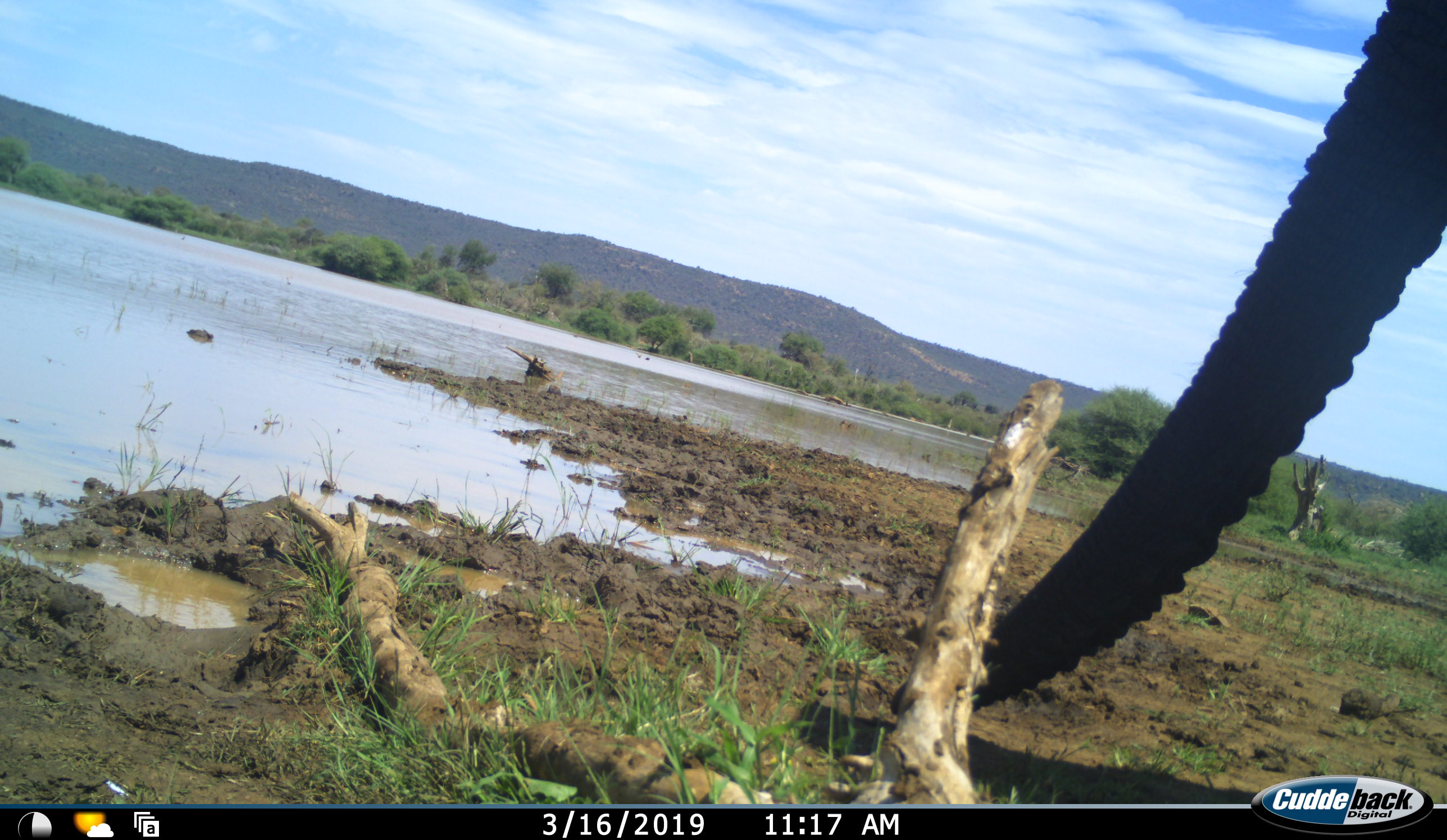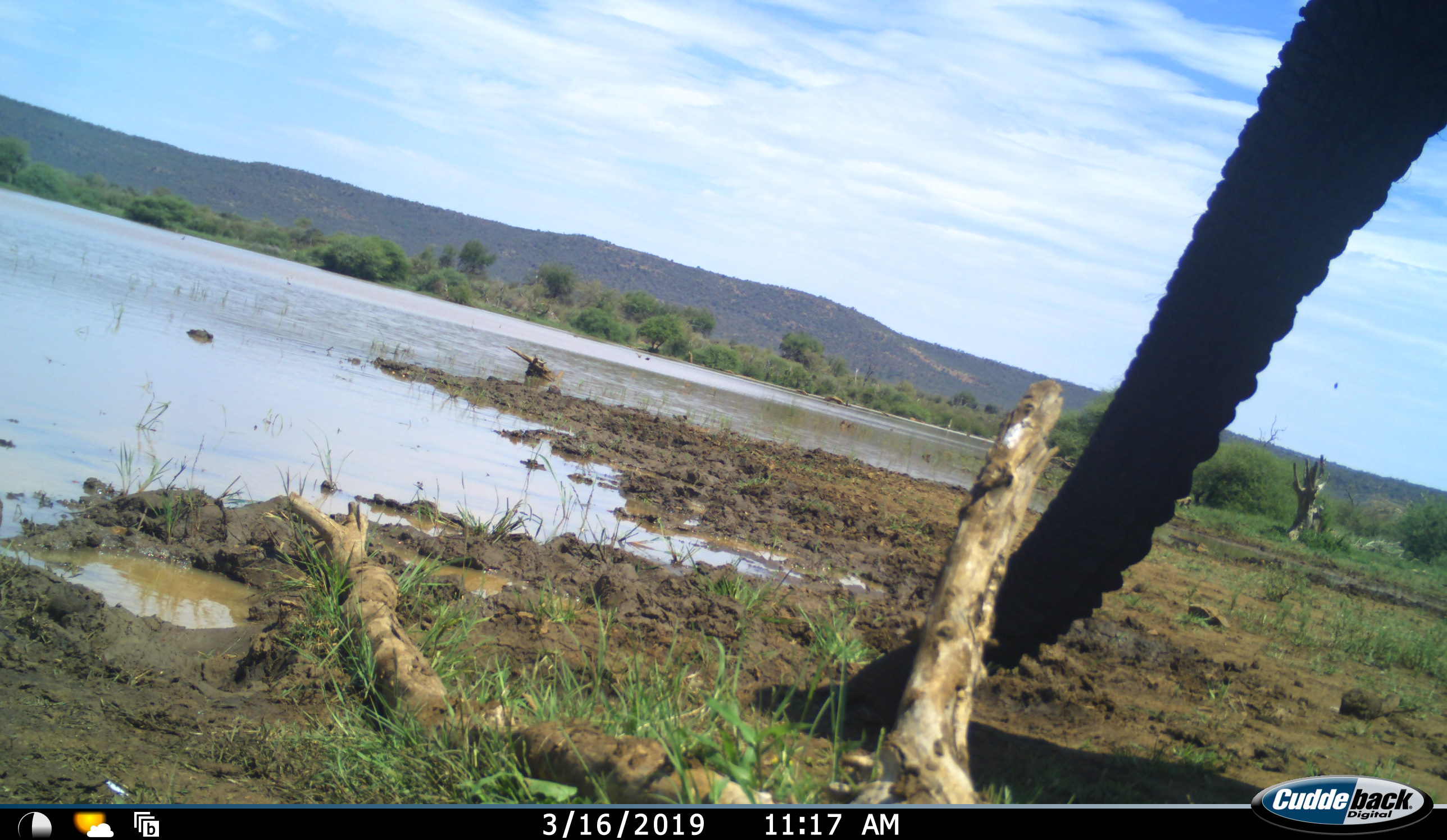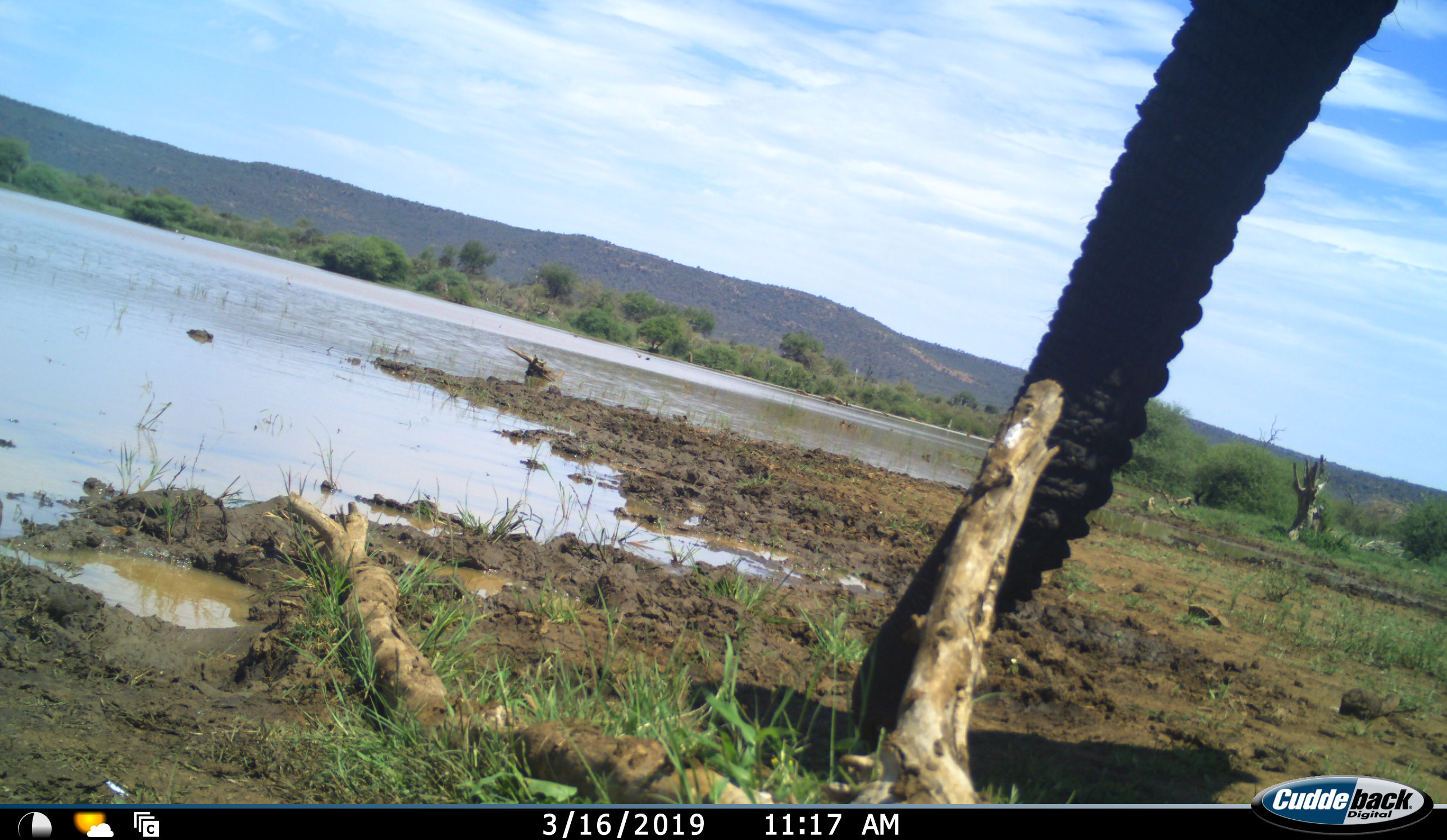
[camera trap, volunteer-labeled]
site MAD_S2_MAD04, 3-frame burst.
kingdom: Animalia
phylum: Chordata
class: Mammalia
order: Proboscidea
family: Elephantidae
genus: Loxodonta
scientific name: Loxodonta africana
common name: african bush elephant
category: elephant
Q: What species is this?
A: Elephant (african bush elephant) (Loxodonta africana).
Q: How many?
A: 1.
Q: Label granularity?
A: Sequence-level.